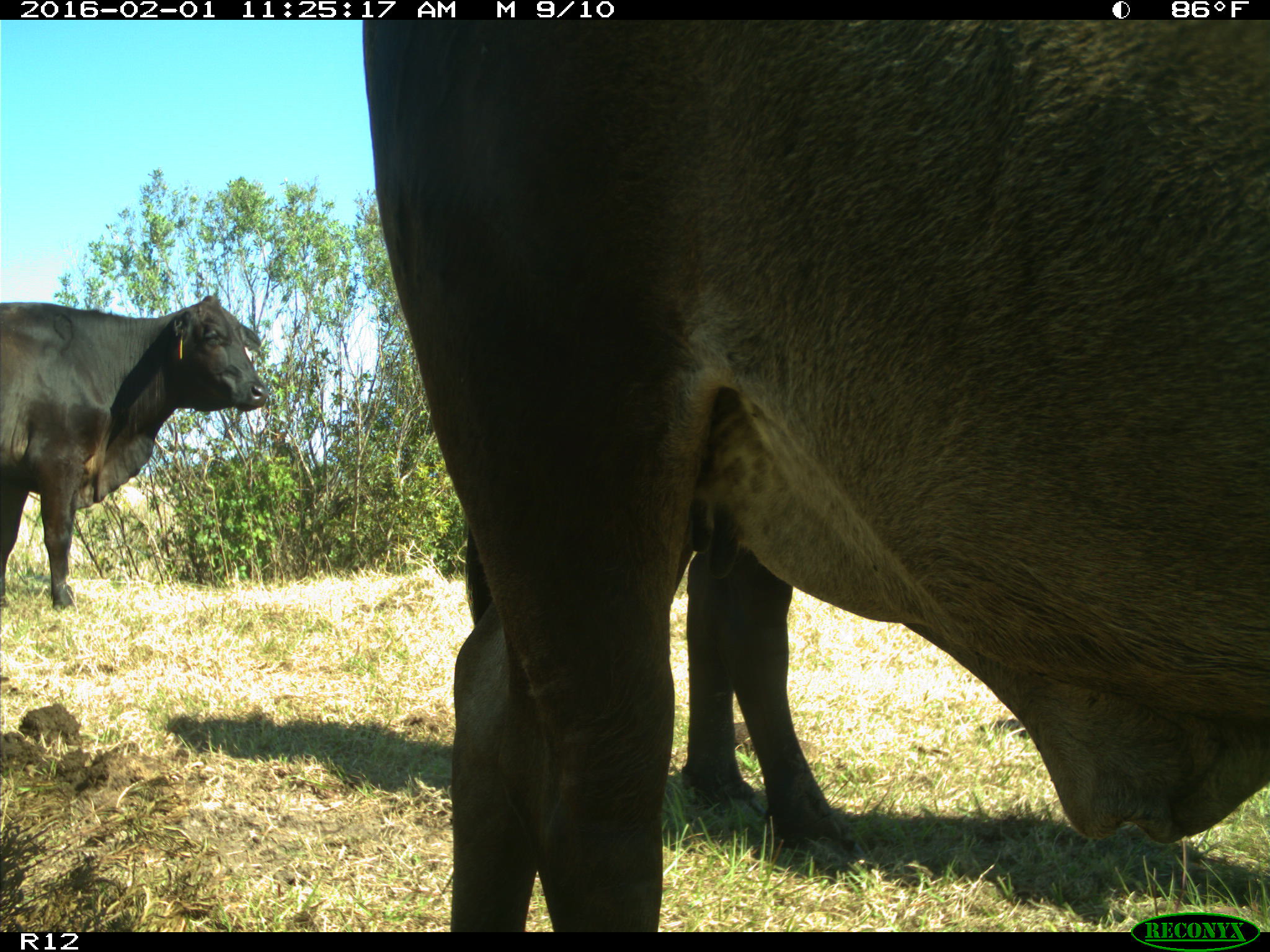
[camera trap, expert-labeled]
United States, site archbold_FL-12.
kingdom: Animalia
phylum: Chordata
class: Mammalia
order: Artiodactyla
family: Bovidae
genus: Bos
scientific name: Bos taurus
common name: domestic cow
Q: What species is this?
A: Bos taurus (domestic cow).